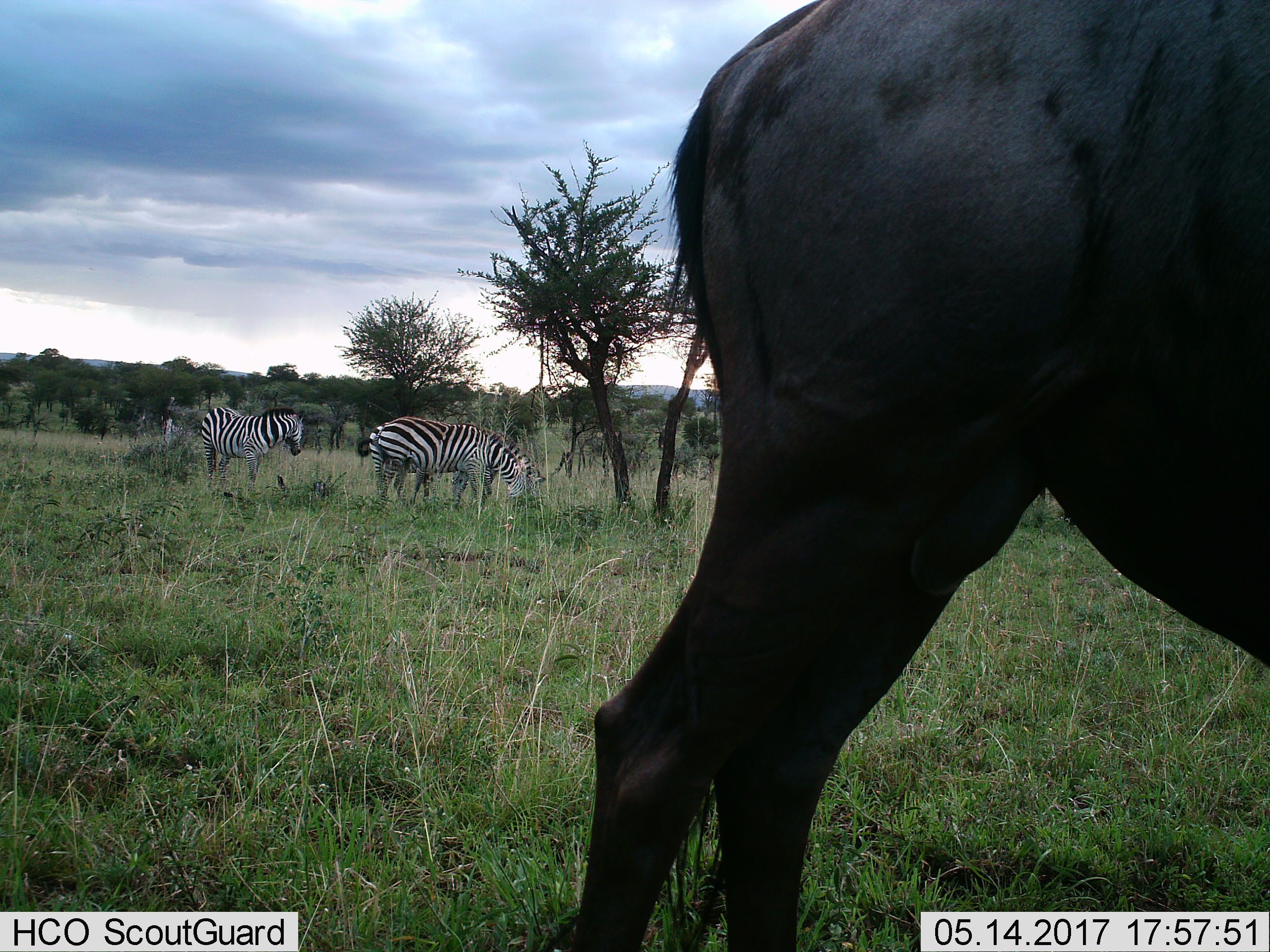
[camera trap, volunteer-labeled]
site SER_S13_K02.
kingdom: Animalia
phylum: Chordata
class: Mammalia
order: Artiodactyla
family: Bovidae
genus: Connochaetes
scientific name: Connochaetes taurinus taurinus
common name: blue wildebeest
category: wildebeestblue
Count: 1.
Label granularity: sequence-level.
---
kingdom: Animalia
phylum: Chordata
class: Mammalia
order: Perissodactyla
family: Equidae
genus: Equus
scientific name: Equus quagga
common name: plains zebra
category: zebraplains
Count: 2.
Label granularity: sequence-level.